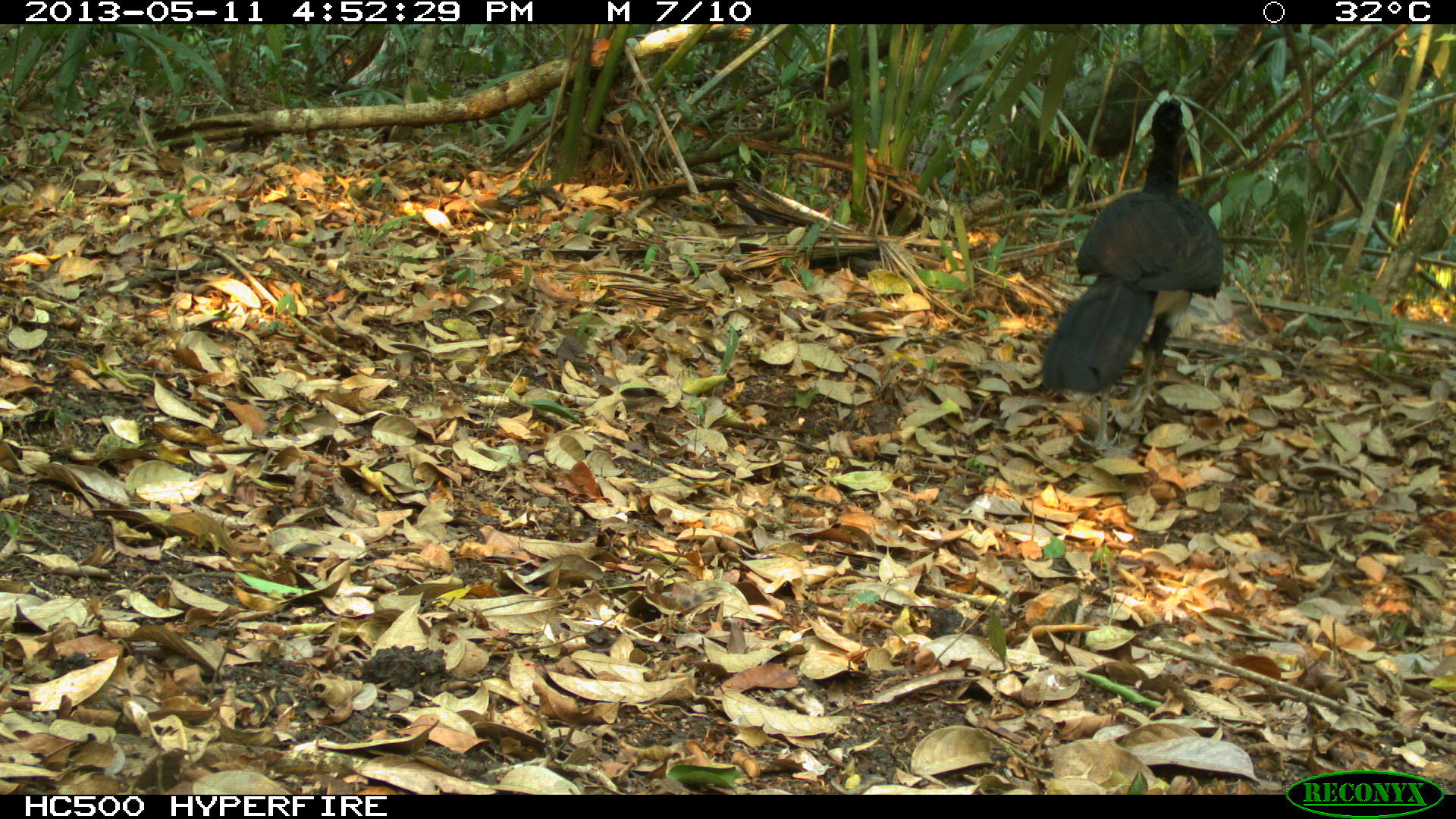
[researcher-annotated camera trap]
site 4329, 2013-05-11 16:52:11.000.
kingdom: Animalia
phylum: Chordata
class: Aves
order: Galliformes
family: Cracidae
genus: Crax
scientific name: Crax rubra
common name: great curassow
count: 1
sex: male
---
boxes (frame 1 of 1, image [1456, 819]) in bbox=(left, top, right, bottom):
crax rubra: bbox=(1040, 98, 1223, 450)